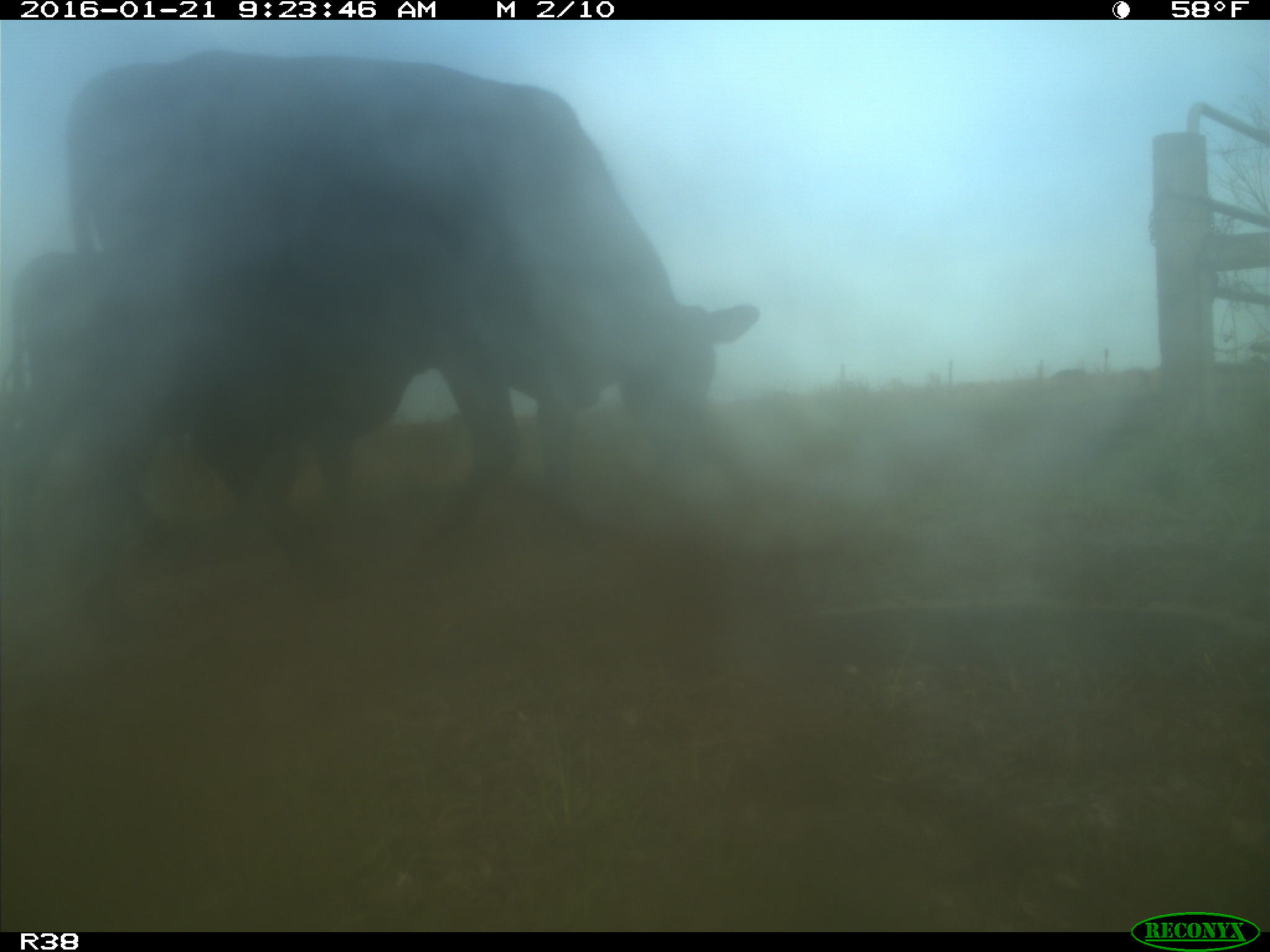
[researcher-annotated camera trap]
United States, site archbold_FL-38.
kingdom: Animalia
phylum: Chordata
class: Mammalia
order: Artiodactyla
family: Bovidae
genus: Bos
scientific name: Bos taurus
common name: domestic cow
Bos taurus (domestic cow).